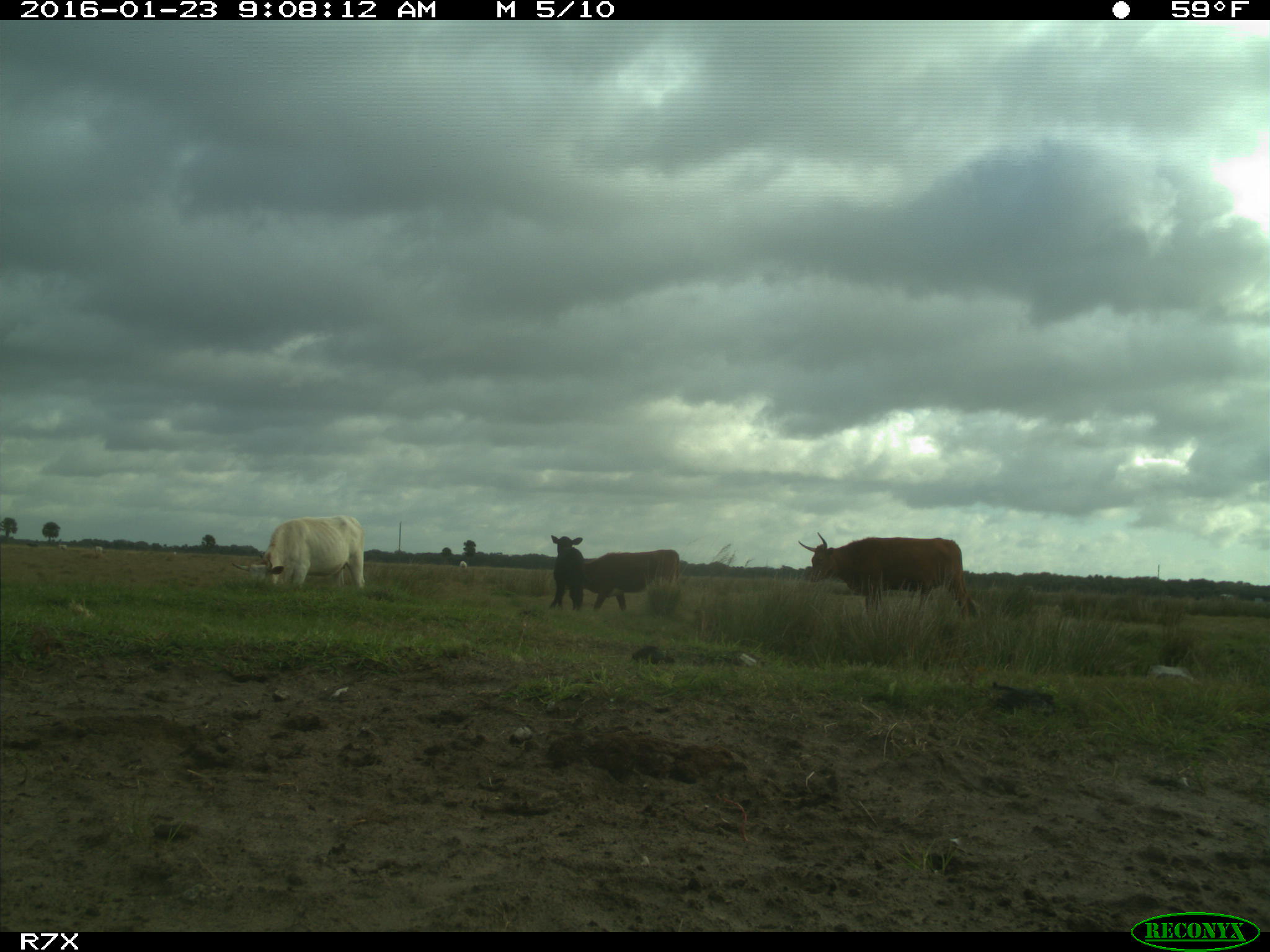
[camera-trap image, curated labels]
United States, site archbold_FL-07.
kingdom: Animalia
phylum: Chordata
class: Mammalia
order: Artiodactyla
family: Bovidae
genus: Bos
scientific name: Bos taurus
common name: domestic cow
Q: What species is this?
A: Bos taurus (domestic cow).